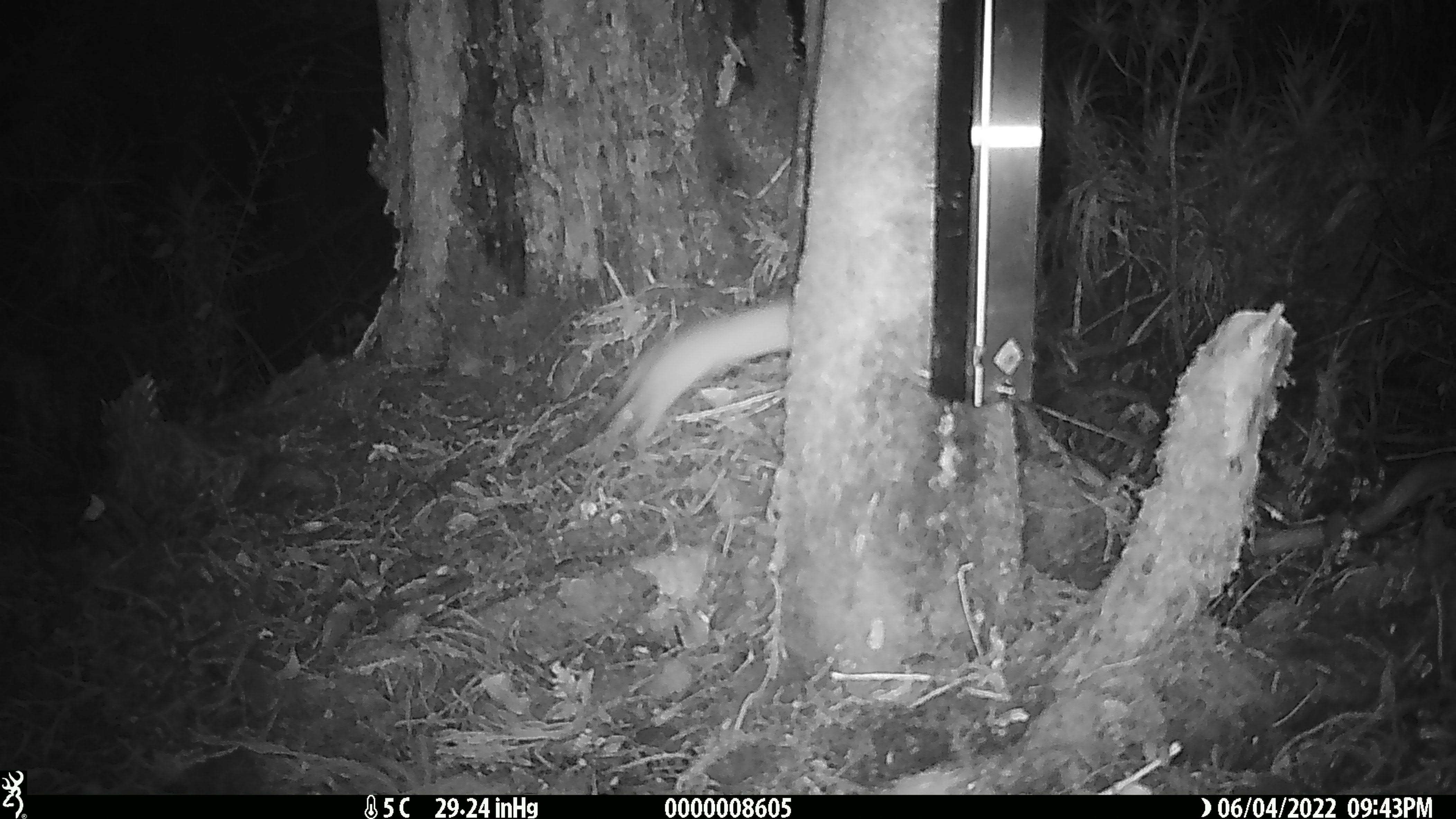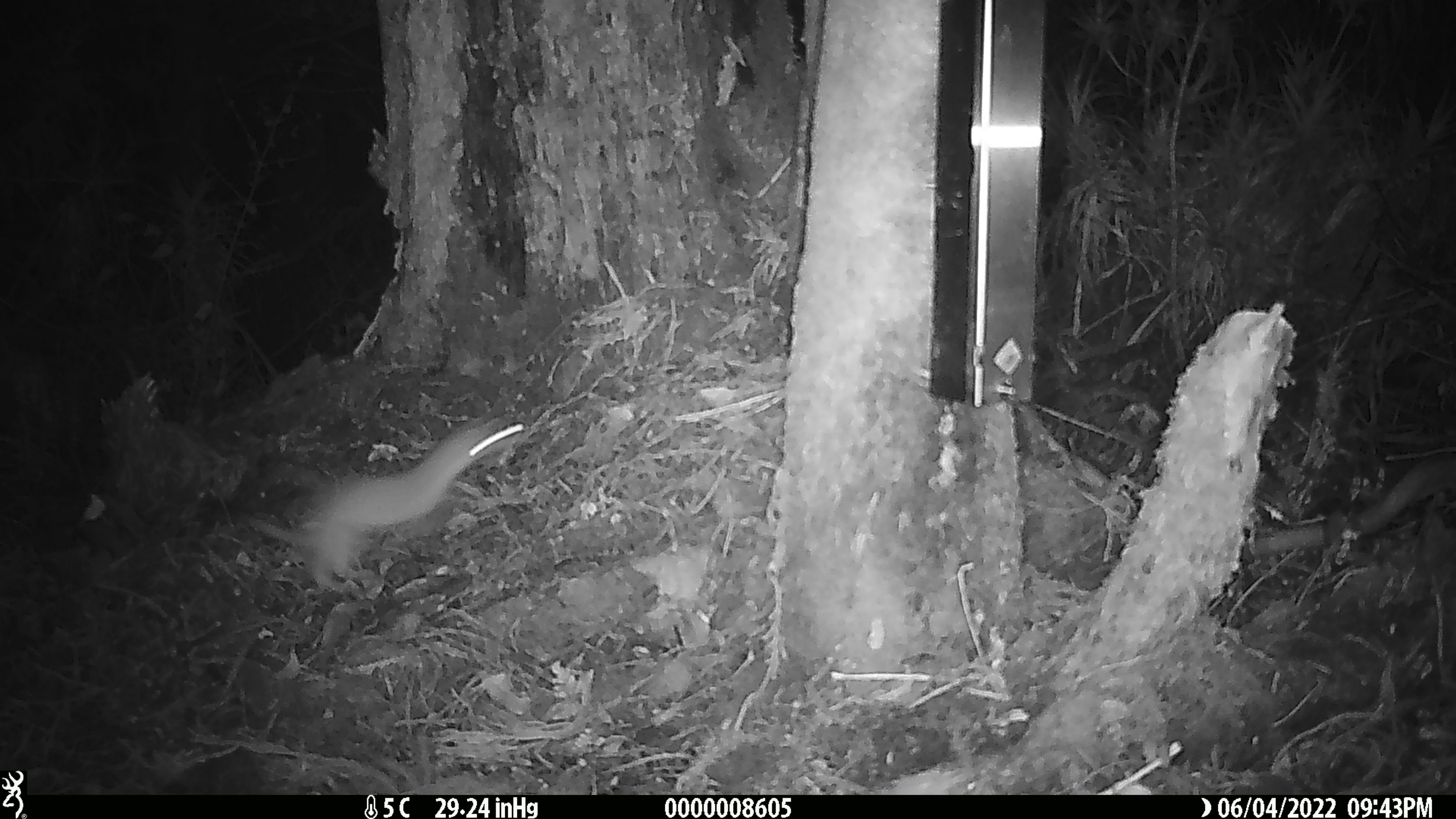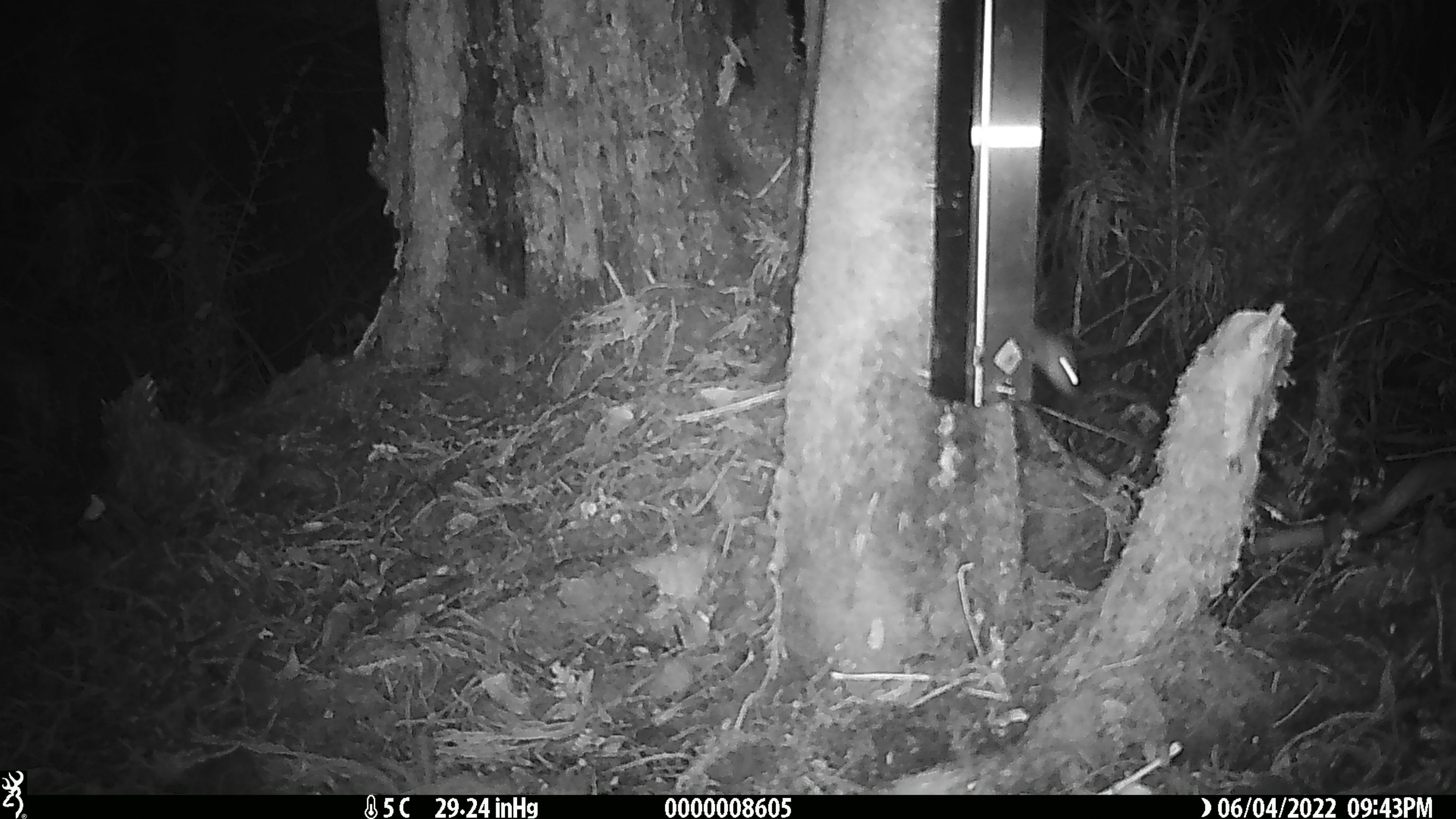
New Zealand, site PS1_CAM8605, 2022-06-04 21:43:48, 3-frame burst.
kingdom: Animalia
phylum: Chordata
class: Mammalia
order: Carnivora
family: Mustelidae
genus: Mustela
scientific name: Mustela erminea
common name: stoat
Stoat (Mustela erminea).